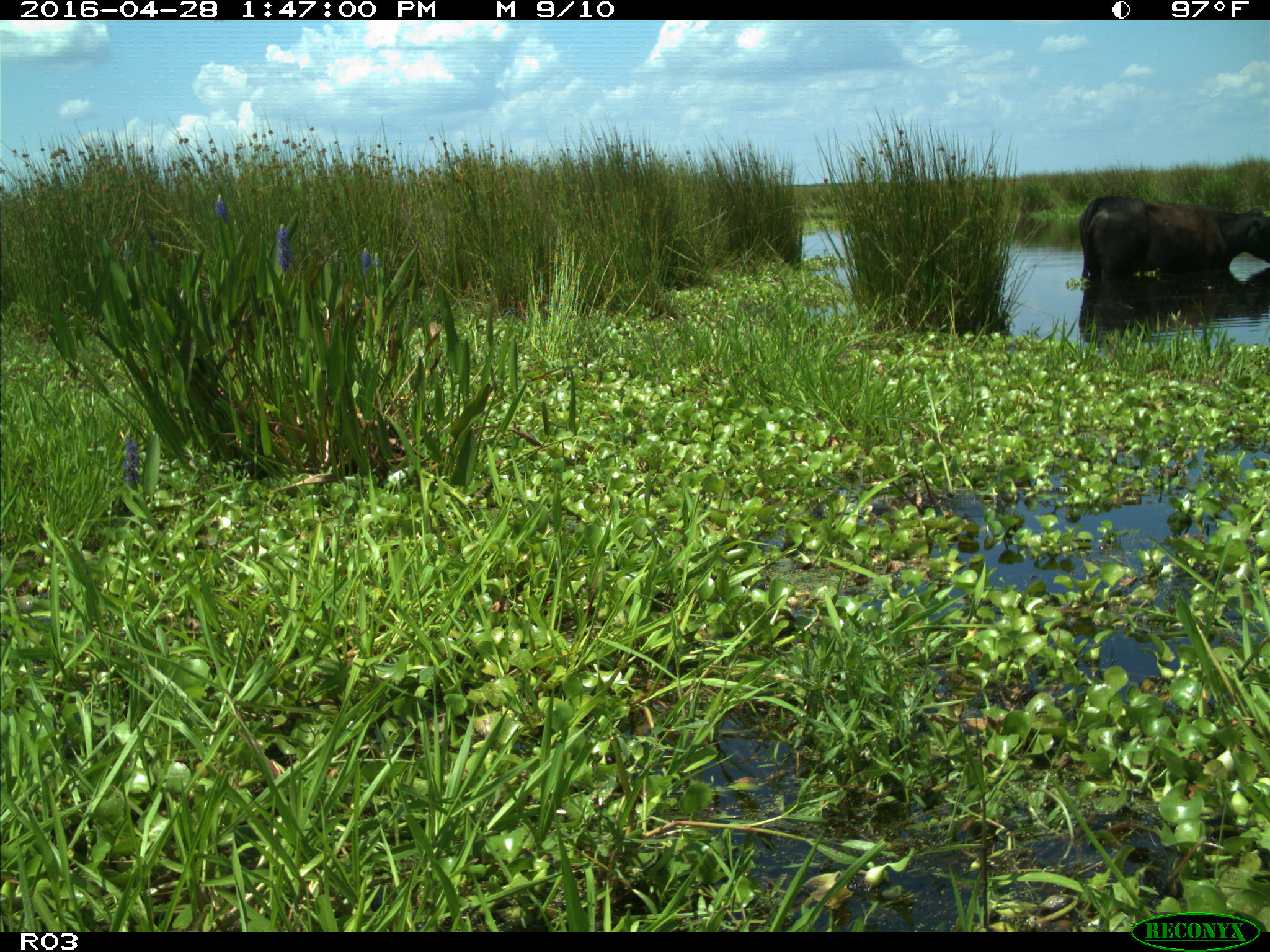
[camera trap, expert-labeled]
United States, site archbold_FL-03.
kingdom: Animalia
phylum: Chordata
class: Mammalia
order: Artiodactyla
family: Bovidae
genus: Bos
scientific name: Bos taurus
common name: domestic cow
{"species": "Bos taurus (domestic cow)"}